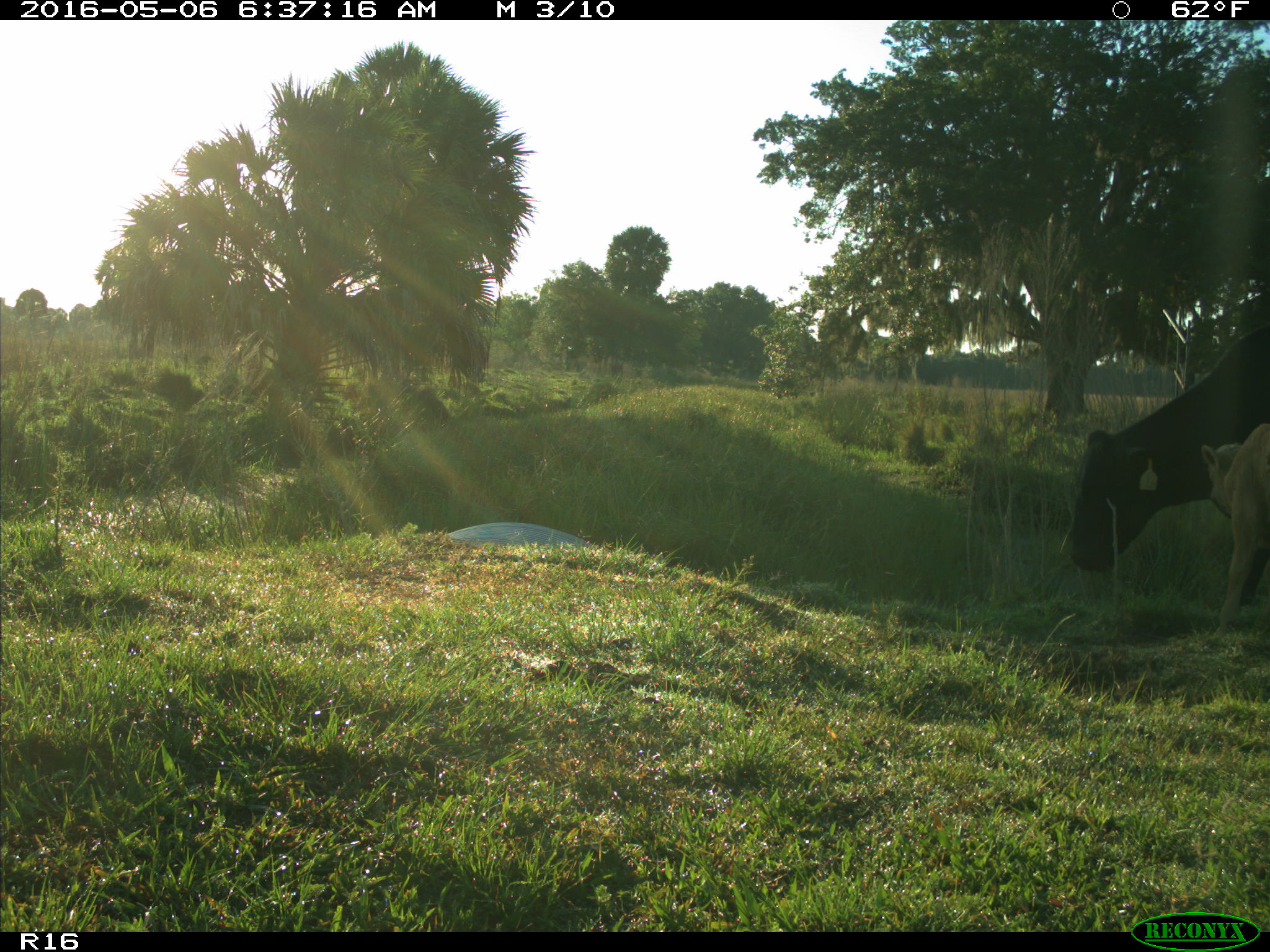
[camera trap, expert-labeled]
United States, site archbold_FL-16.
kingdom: Animalia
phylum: Chordata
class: Mammalia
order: Artiodactyla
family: Bovidae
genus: Bos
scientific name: Bos taurus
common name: domestic cow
Bos taurus (domestic cow).